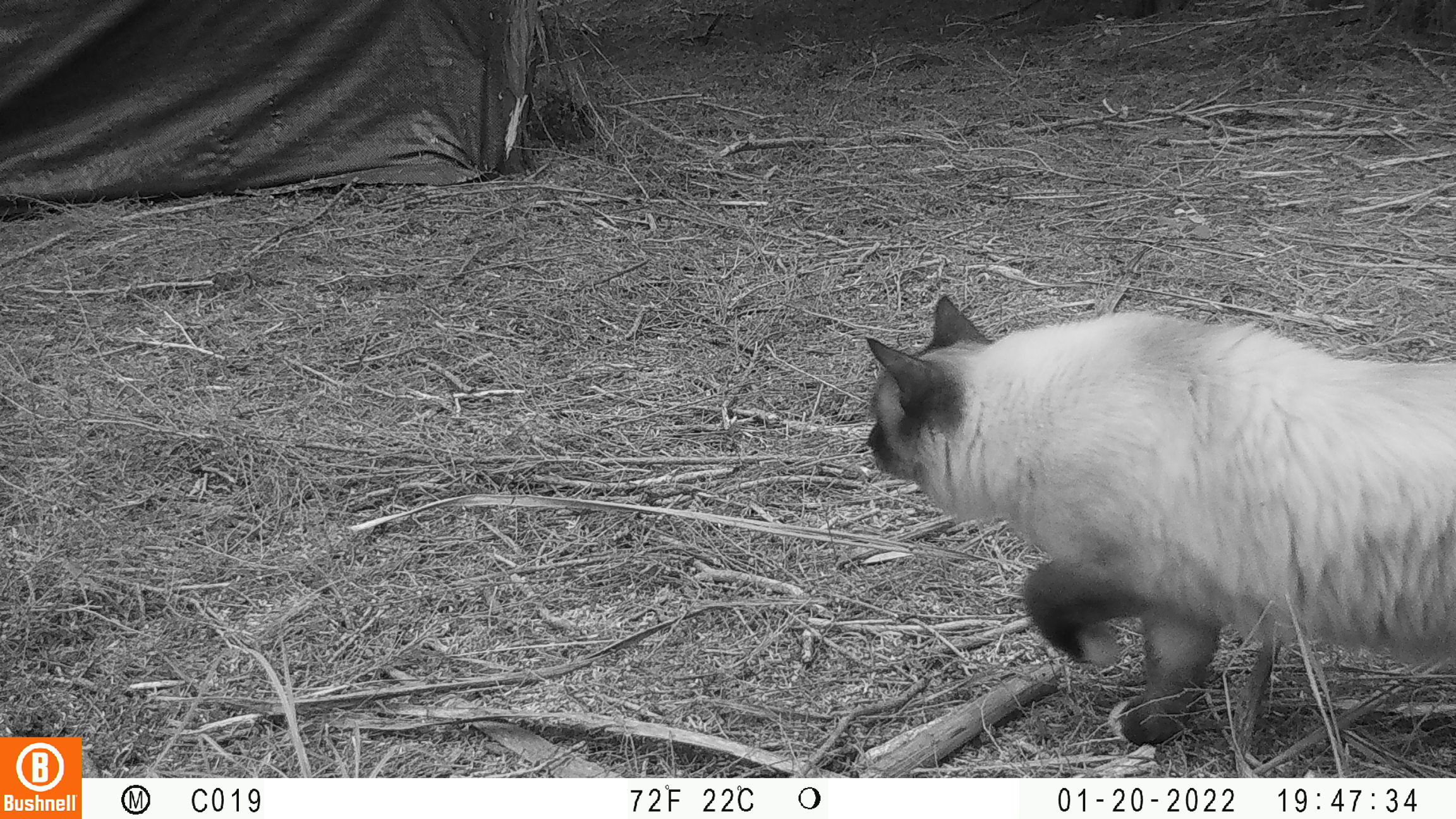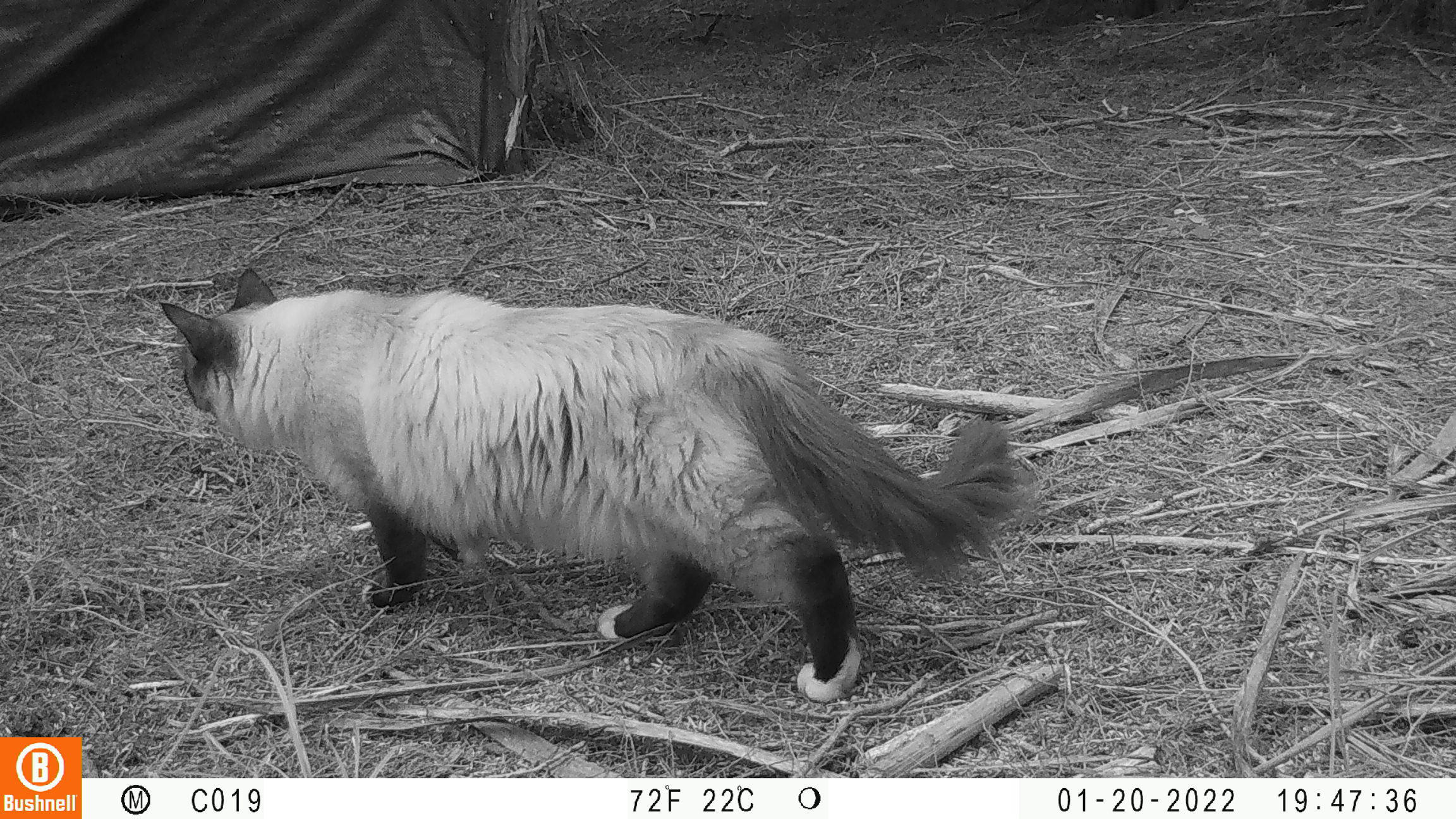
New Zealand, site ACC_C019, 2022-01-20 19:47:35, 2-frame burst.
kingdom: Animalia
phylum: Chordata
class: Mammalia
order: Carnivora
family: Felidae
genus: Felis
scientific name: Felis catus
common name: domestic cat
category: cat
Cat (domestic cat) (Felis catus).